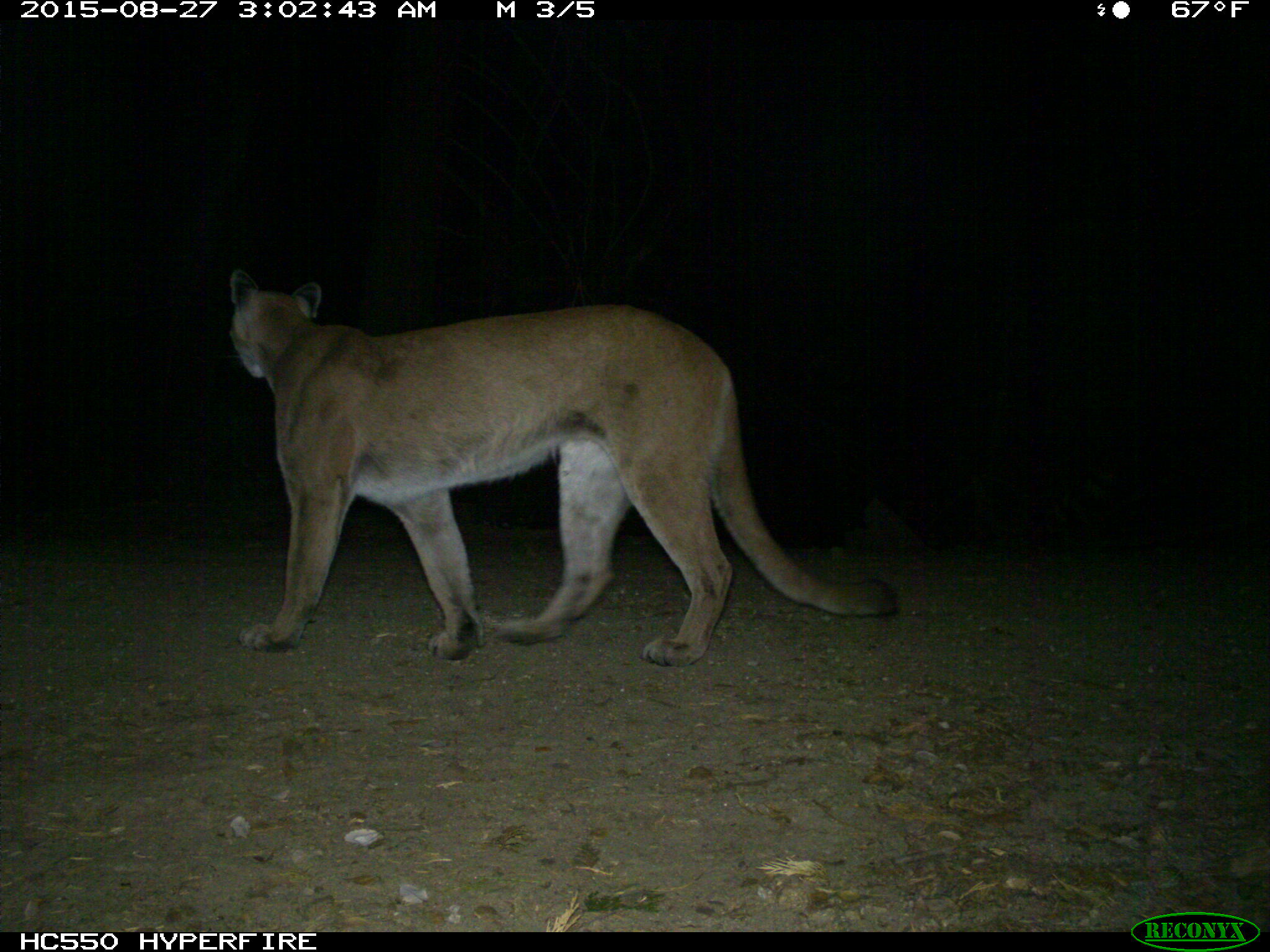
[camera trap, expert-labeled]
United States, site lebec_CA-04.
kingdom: Animalia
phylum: Chordata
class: Mammalia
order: Carnivora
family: Felidae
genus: Puma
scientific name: Puma concolor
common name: mountain lion